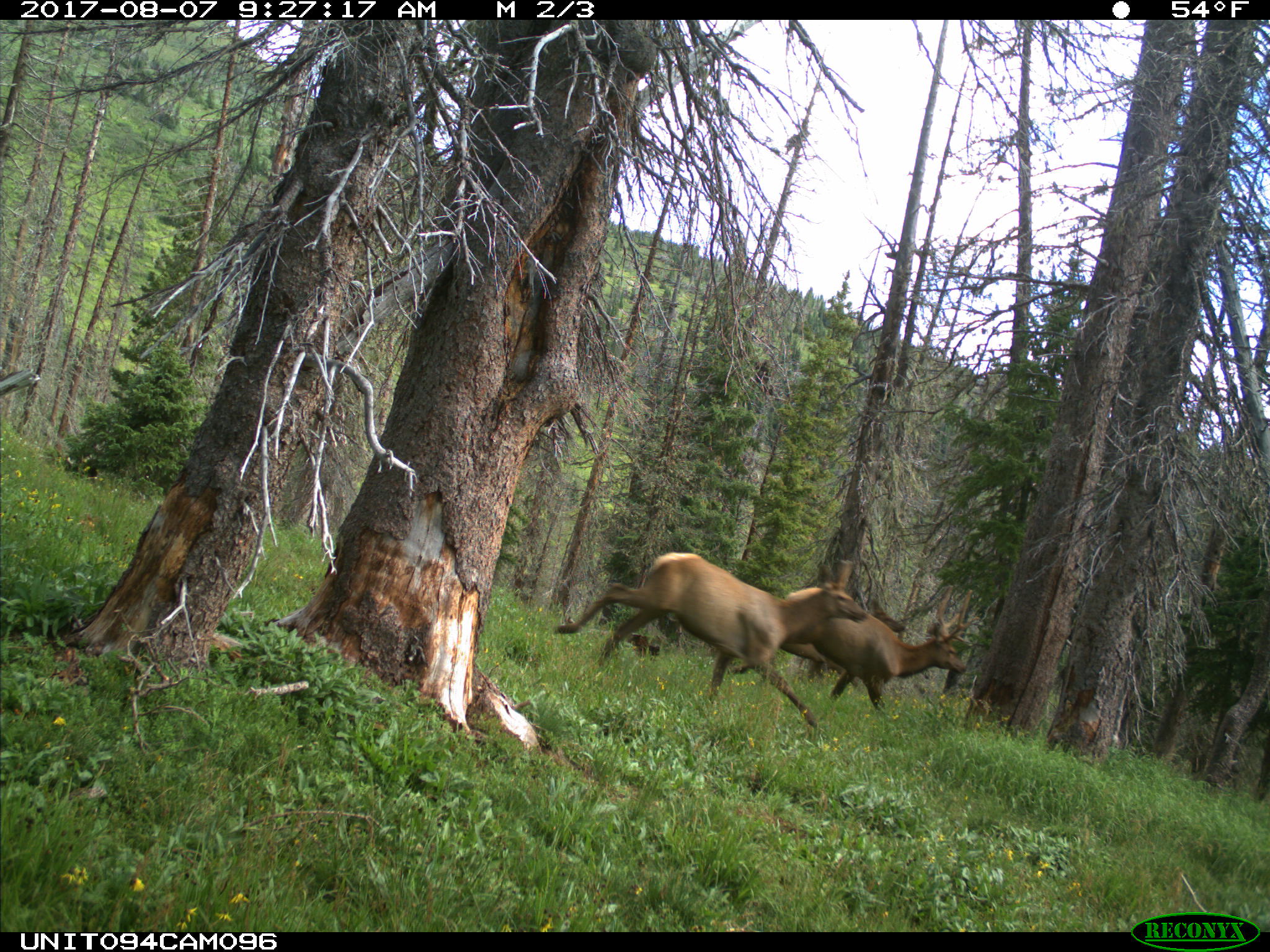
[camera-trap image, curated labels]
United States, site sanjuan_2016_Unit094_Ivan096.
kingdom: Animalia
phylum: Chordata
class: Mammalia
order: Artiodactyla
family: Cervidae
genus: Cervus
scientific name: Cervus elaphus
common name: red deer